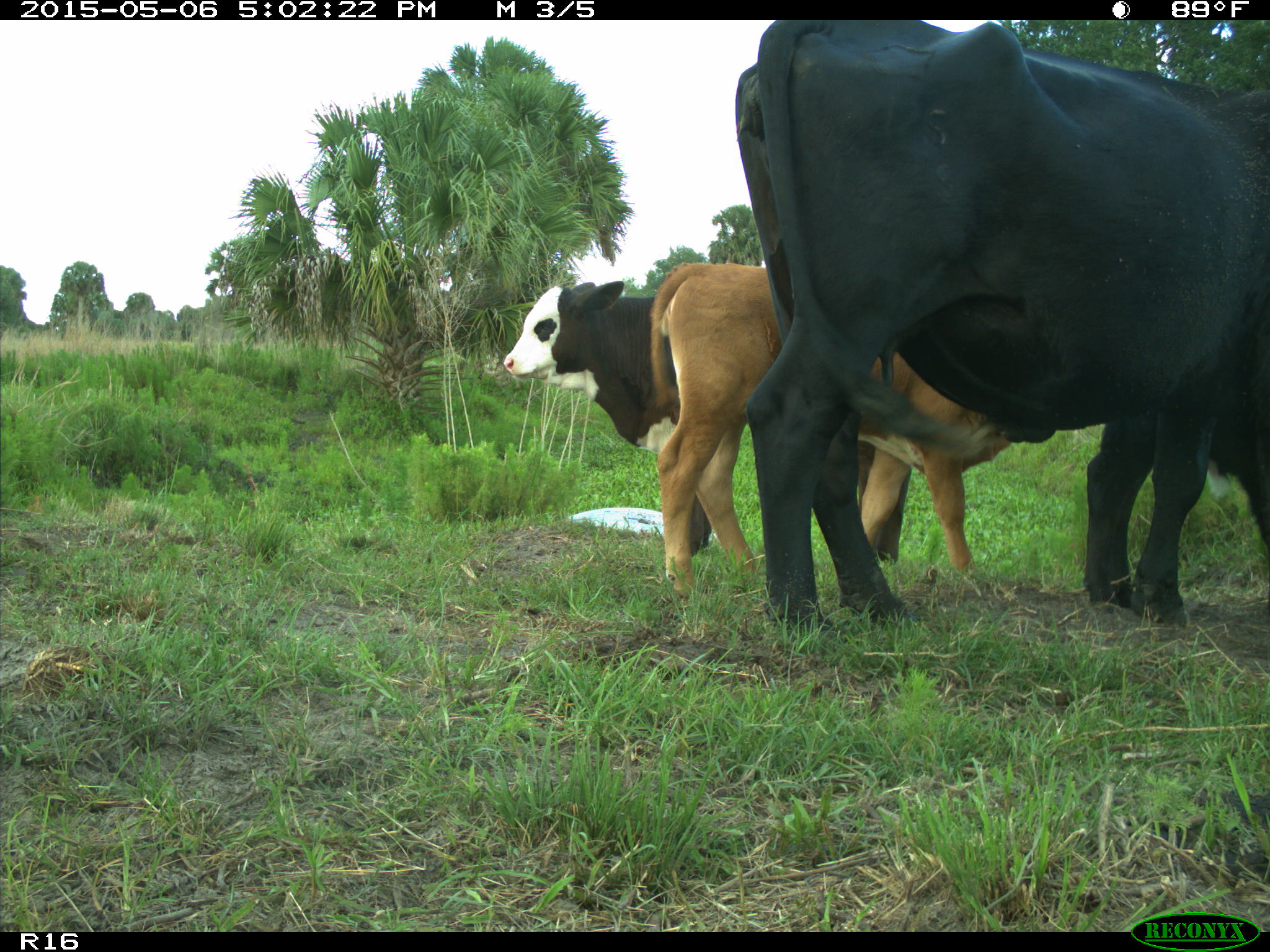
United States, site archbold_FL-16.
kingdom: Animalia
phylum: Chordata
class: Mammalia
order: Artiodactyla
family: Bovidae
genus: Bos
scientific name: Bos taurus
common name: domestic cow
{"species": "Bos taurus (domestic cow)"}